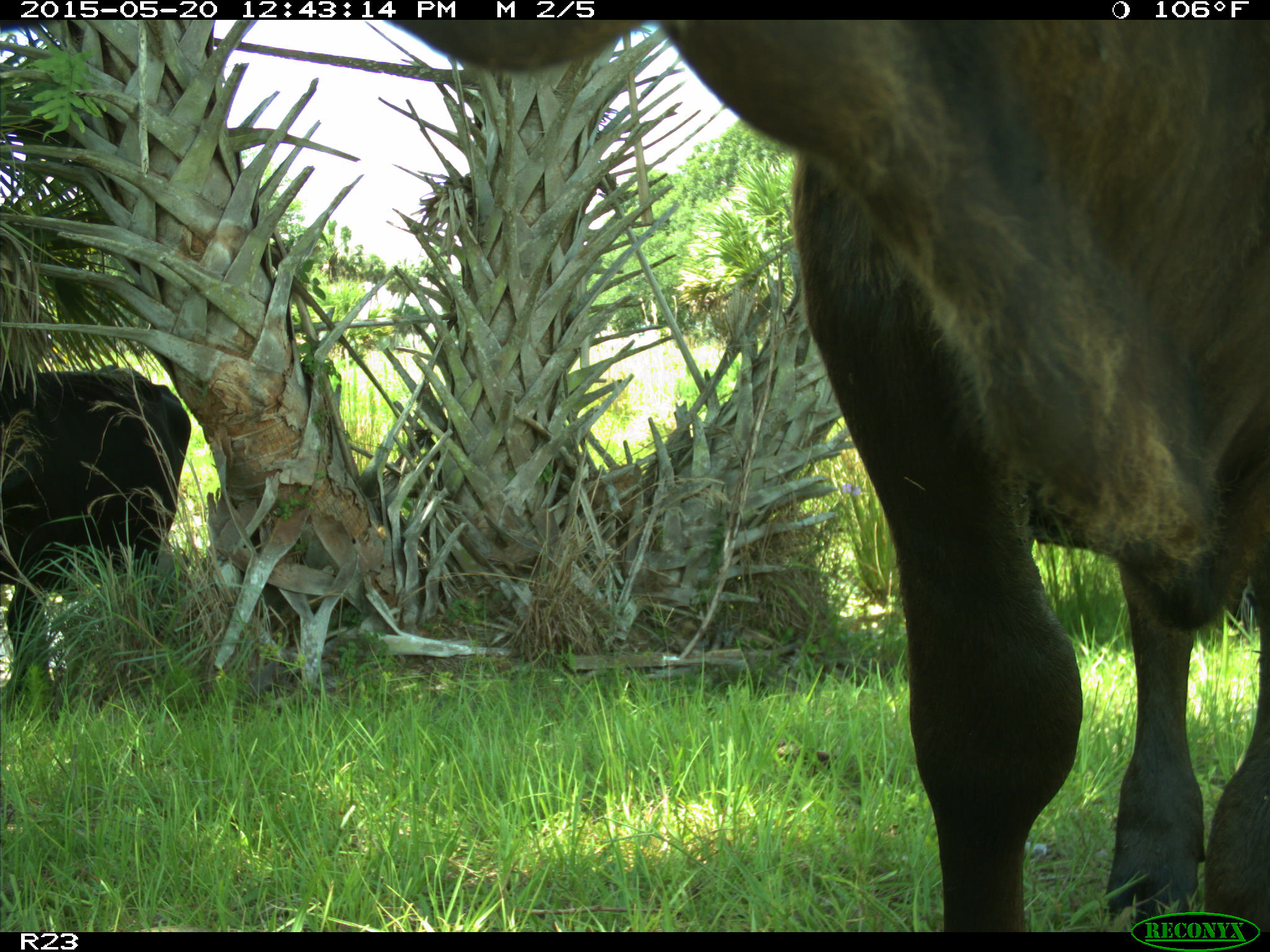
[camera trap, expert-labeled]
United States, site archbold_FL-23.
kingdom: Animalia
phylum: Chordata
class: Mammalia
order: Artiodactyla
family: Bovidae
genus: Bos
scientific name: Bos taurus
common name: domestic cow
Bos taurus (domestic cow).